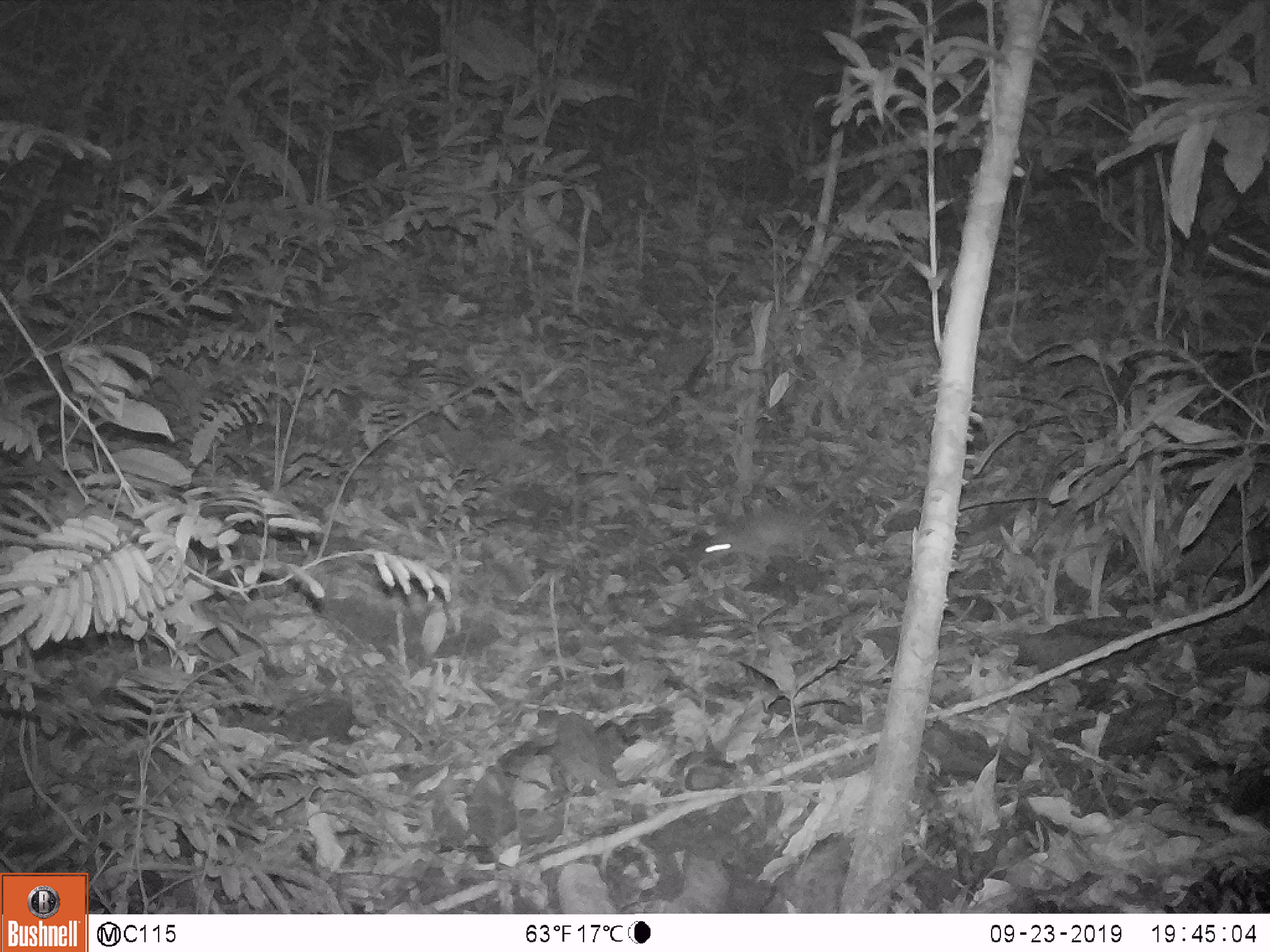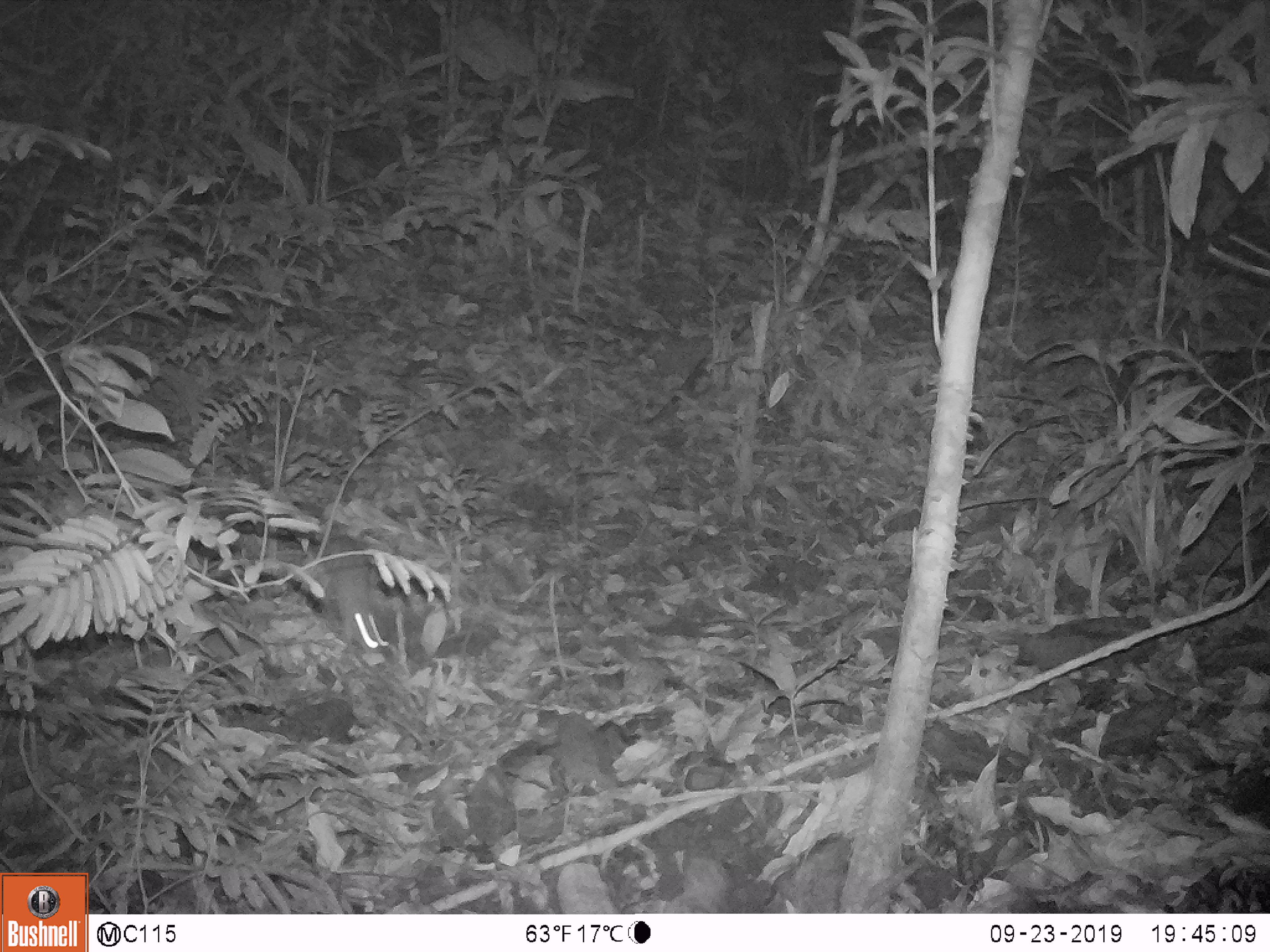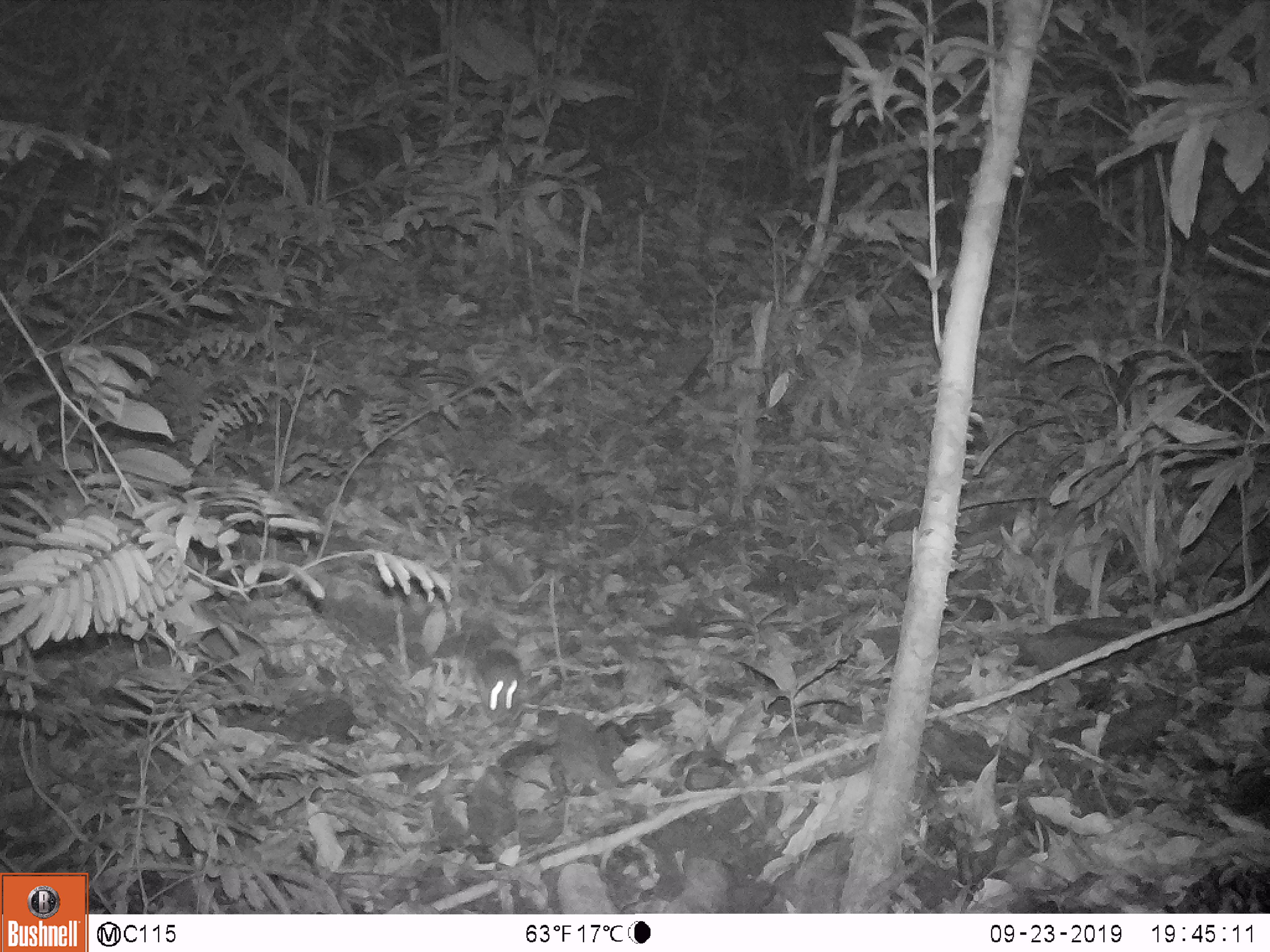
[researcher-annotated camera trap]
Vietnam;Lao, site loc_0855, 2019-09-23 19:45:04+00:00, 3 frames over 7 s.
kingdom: Animalia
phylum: Chordata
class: Mammalia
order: Rodentia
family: Muridae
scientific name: Muridae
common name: old-world mice and rats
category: unidentified murid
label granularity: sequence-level